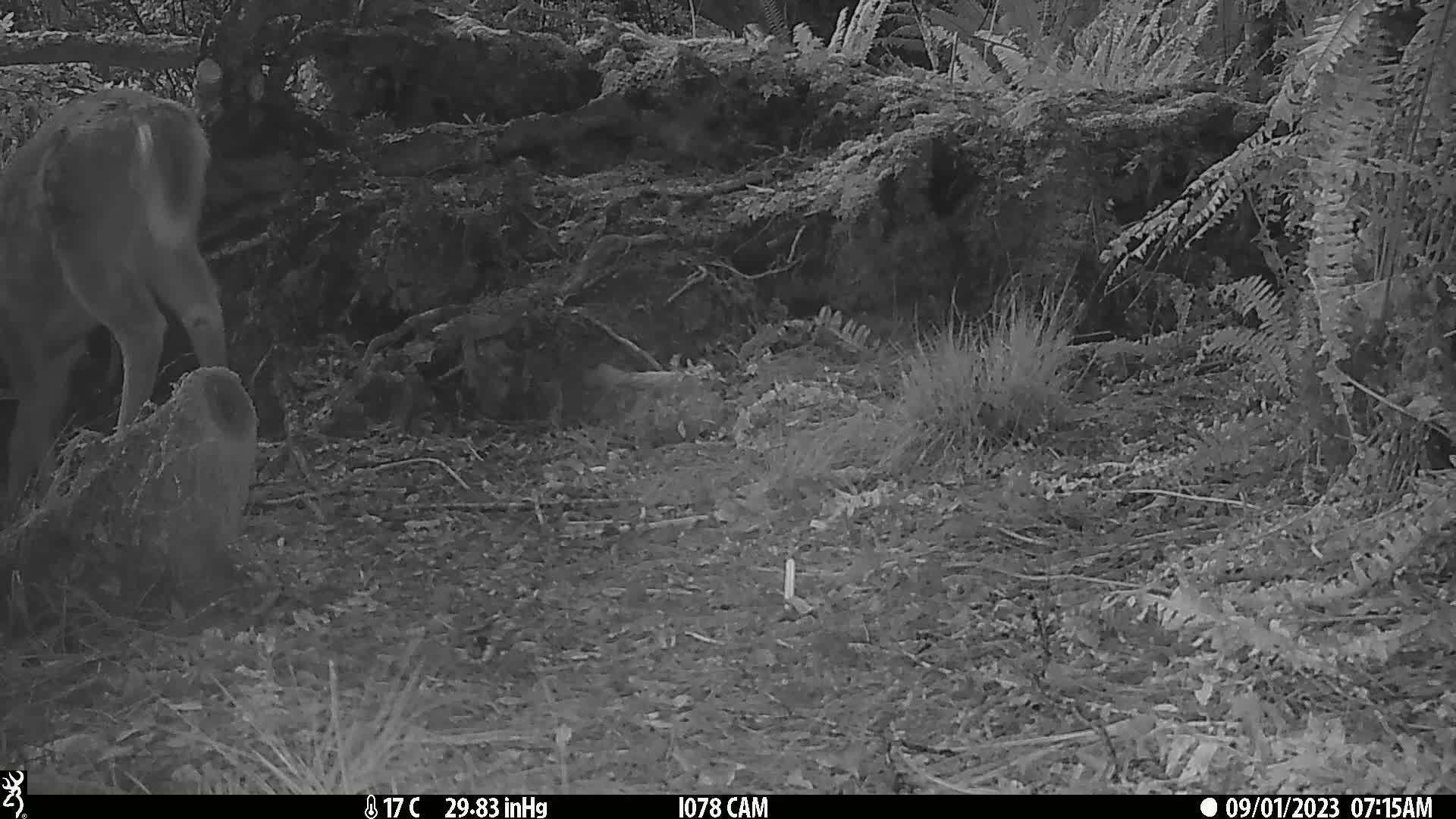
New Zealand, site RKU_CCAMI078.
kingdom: Animalia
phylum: Chordata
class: Mammalia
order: Artiodactyla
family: Cervidae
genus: Odocoileus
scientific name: Odocoileus virginianus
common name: white-tailed deer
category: white tailed deer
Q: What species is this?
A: White tailed deer (white-tailed deer) (Odocoileus virginianus).